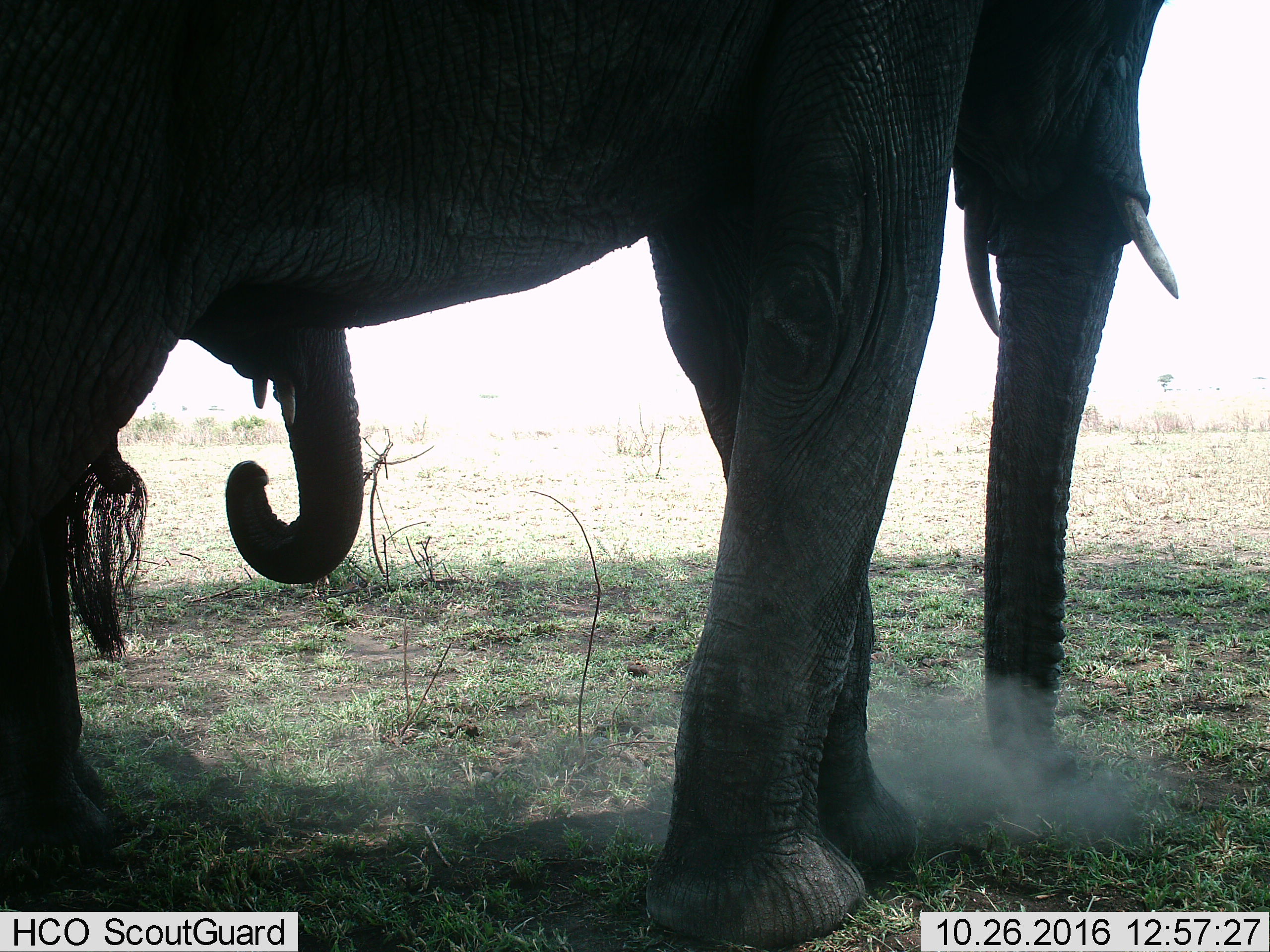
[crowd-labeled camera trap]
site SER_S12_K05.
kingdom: Animalia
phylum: Chordata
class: Mammalia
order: Proboscidea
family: Elephantidae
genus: Loxodonta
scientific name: Loxodonta africana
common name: african bush elephant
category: elephant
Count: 2.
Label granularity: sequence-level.